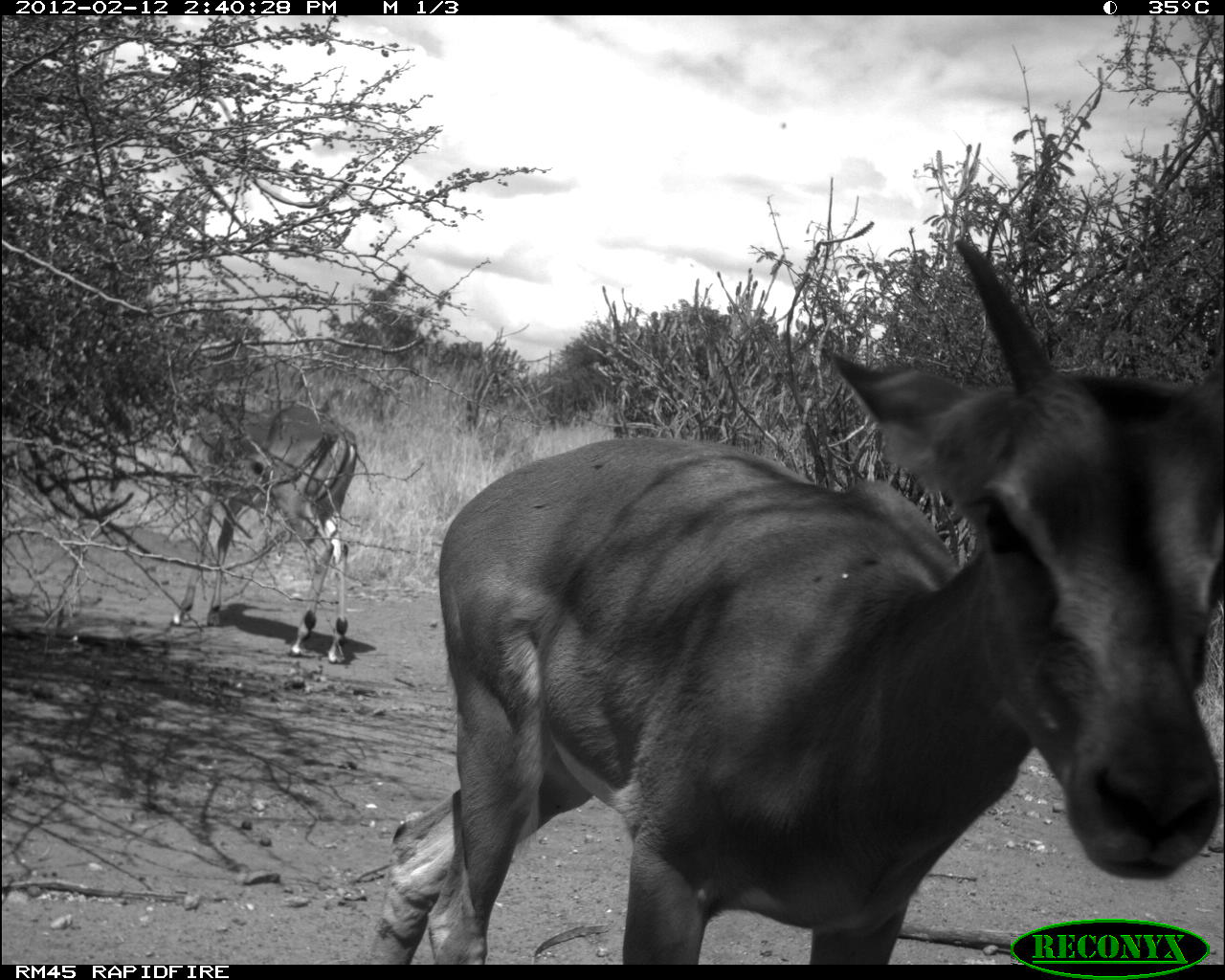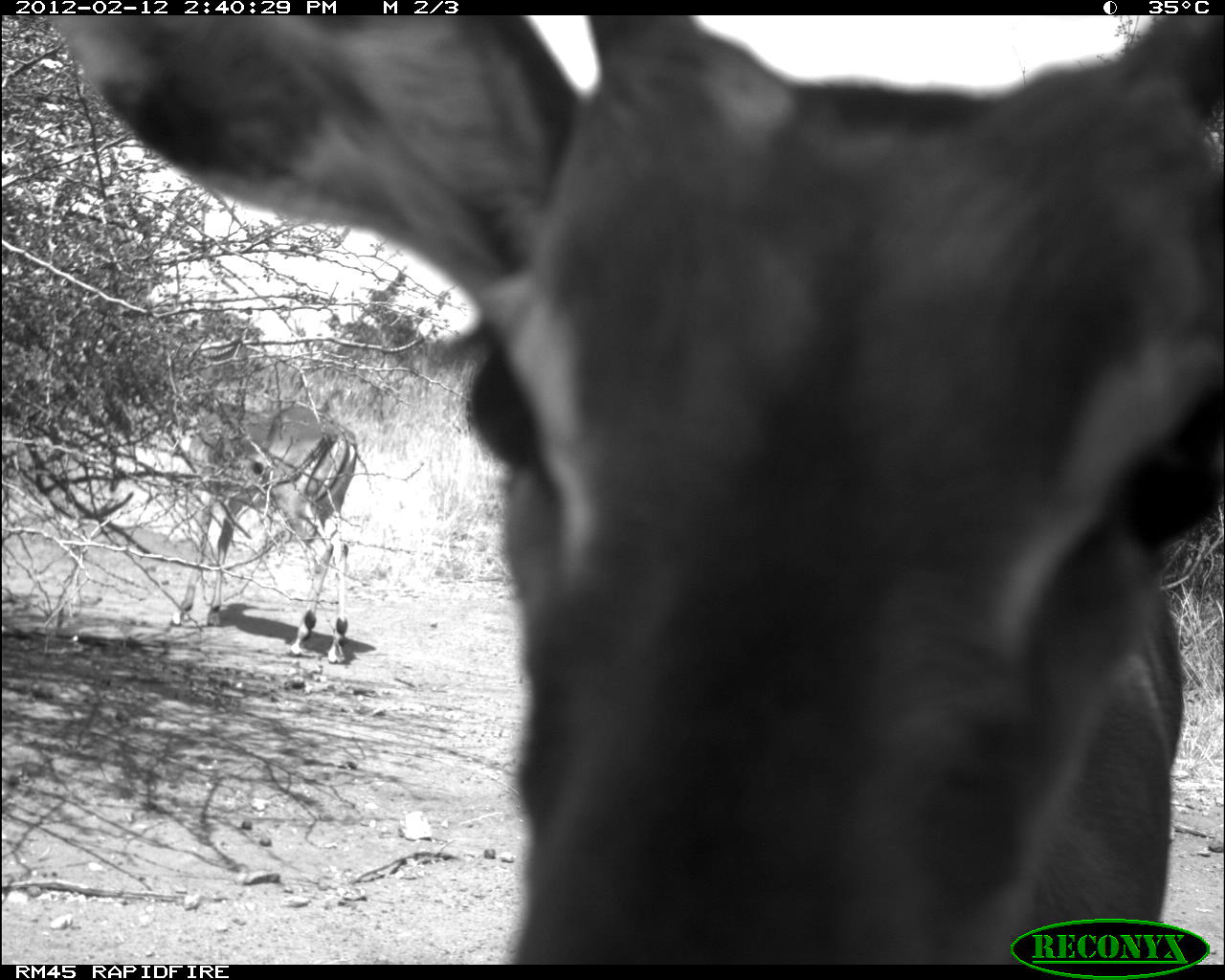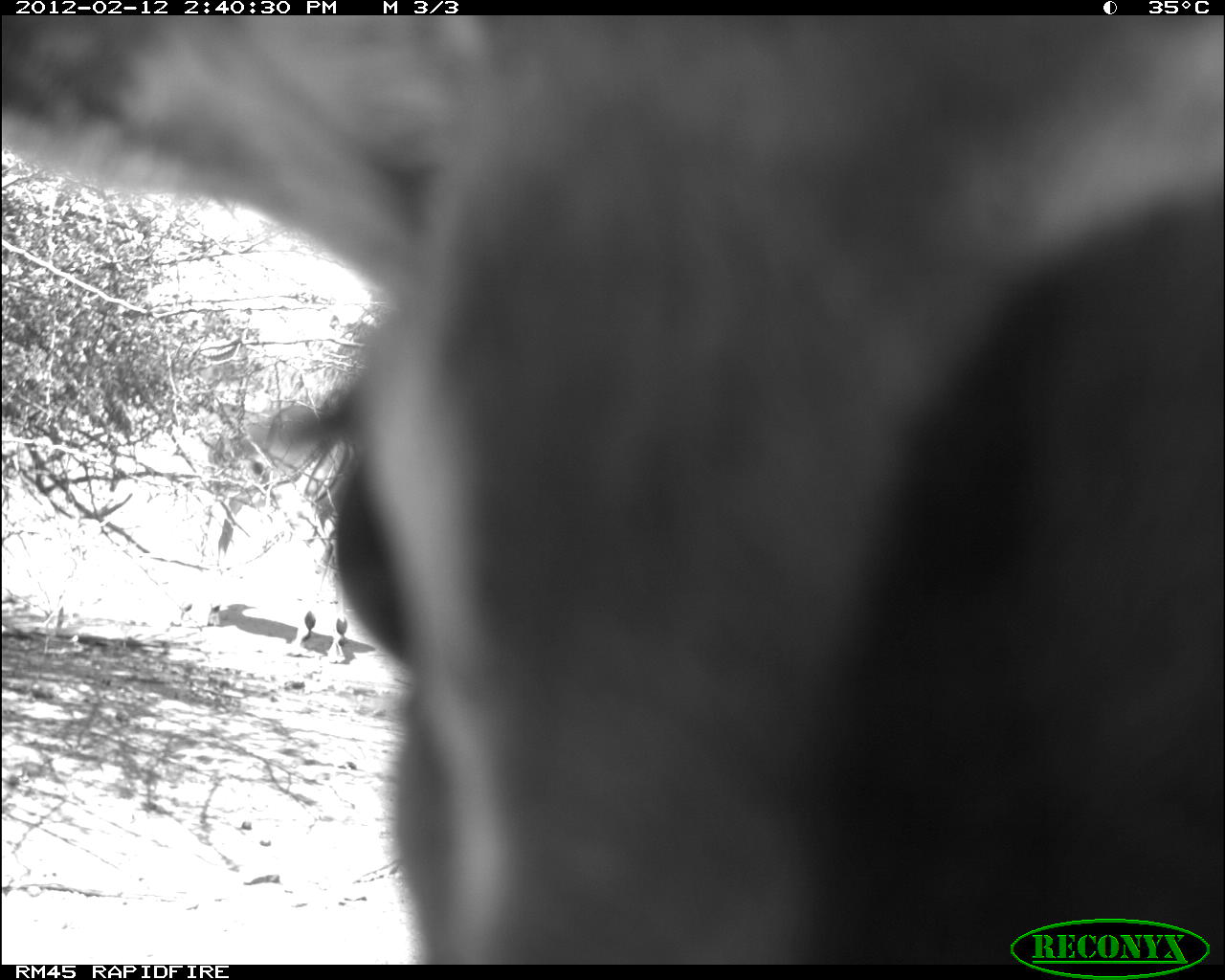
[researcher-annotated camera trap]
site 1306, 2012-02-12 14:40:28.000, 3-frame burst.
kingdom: Animalia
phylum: Chordata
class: Mammalia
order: Artiodactyla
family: Bovidae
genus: Aepyceros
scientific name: Aepyceros melampus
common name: impala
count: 2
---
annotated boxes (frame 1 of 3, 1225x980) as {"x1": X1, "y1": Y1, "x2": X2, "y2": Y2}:
aepyceros melampus: {"x1": 365, "y1": 232, "x2": 1223, "y2": 963}; {"x1": 162, "y1": 392, "x2": 361, "y2": 664}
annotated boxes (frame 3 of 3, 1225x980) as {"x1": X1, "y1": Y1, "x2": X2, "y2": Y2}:
aepyceros melampus: {"x1": 0, "y1": 7, "x2": 1225, "y2": 966}